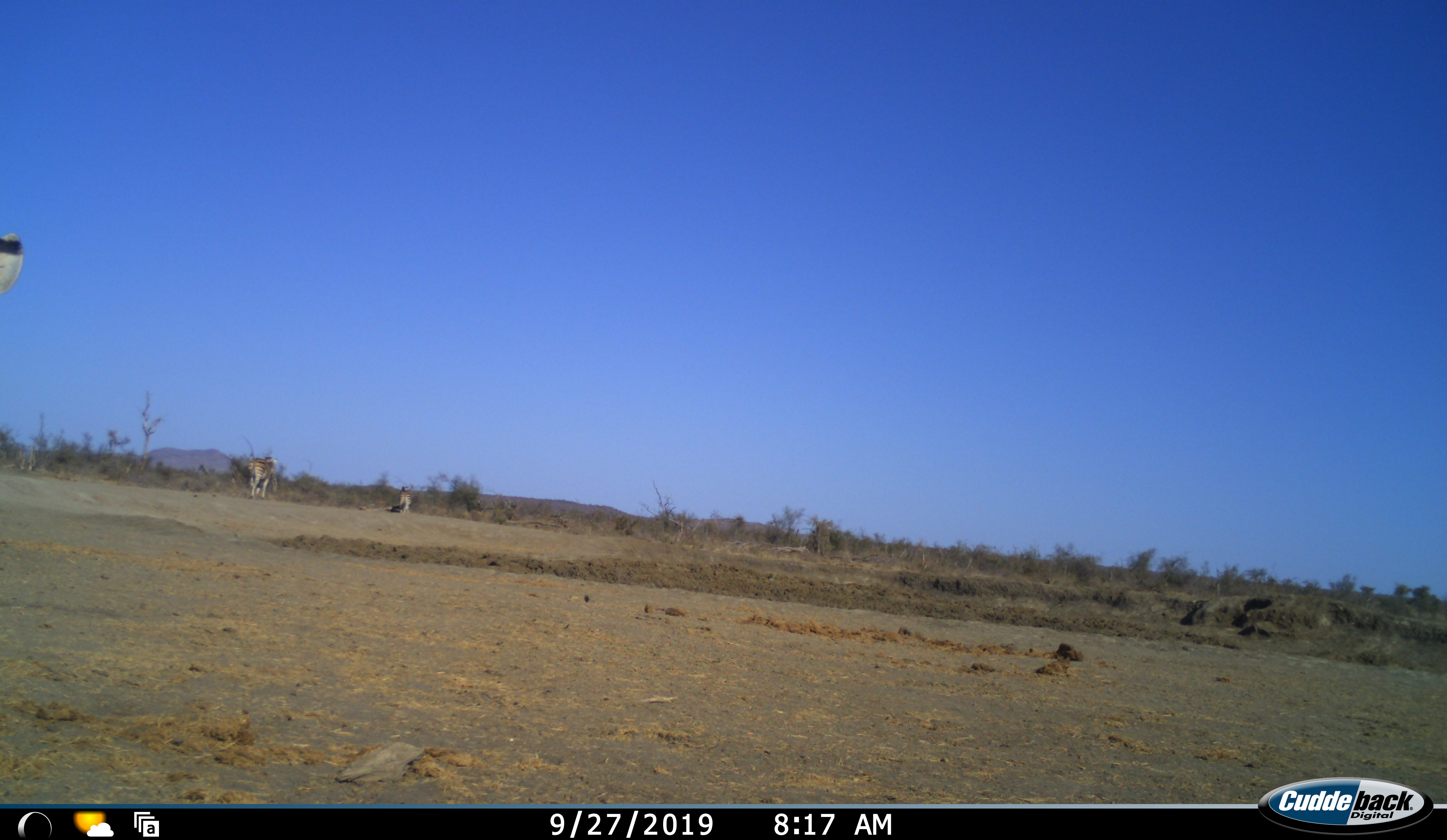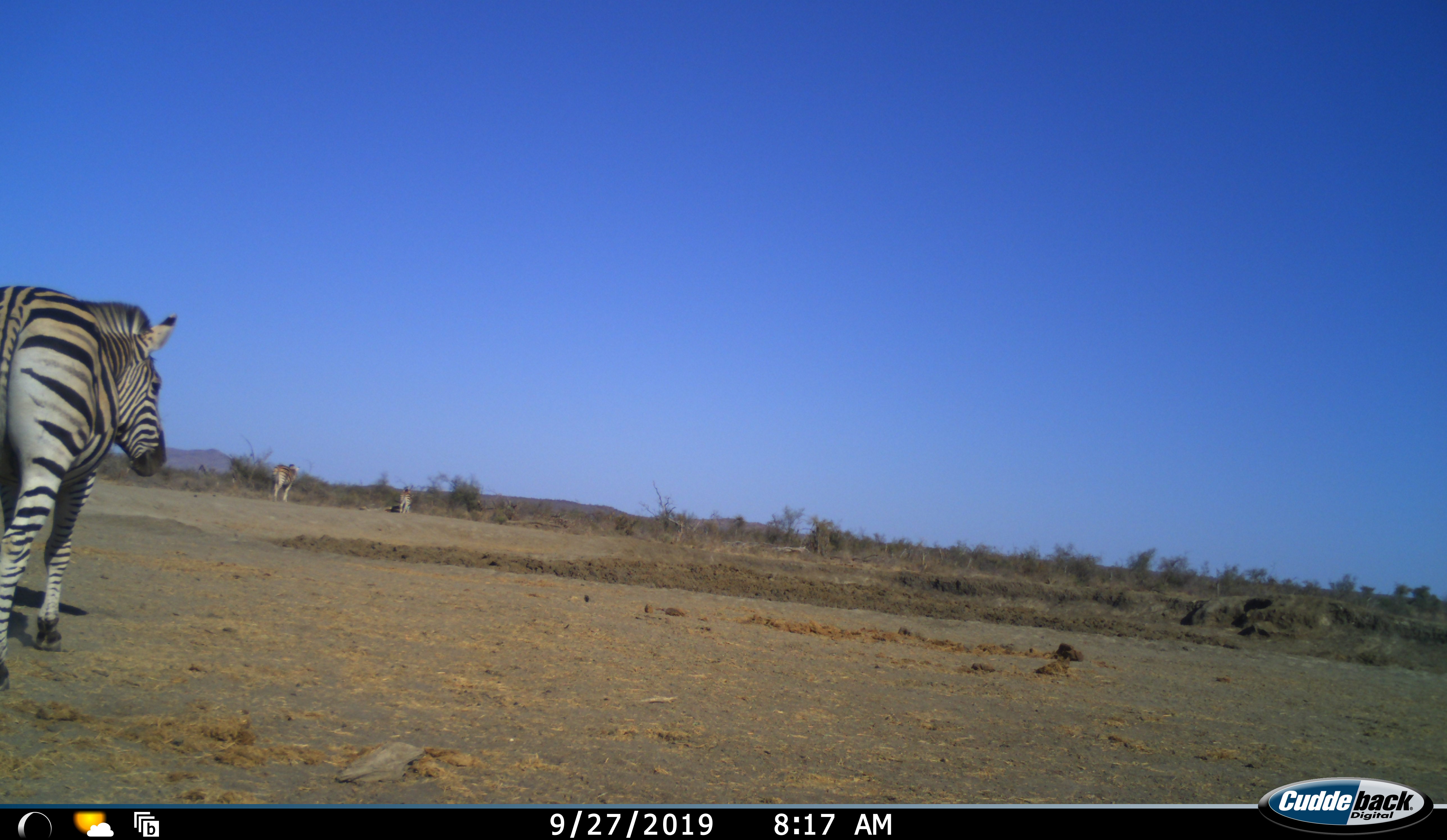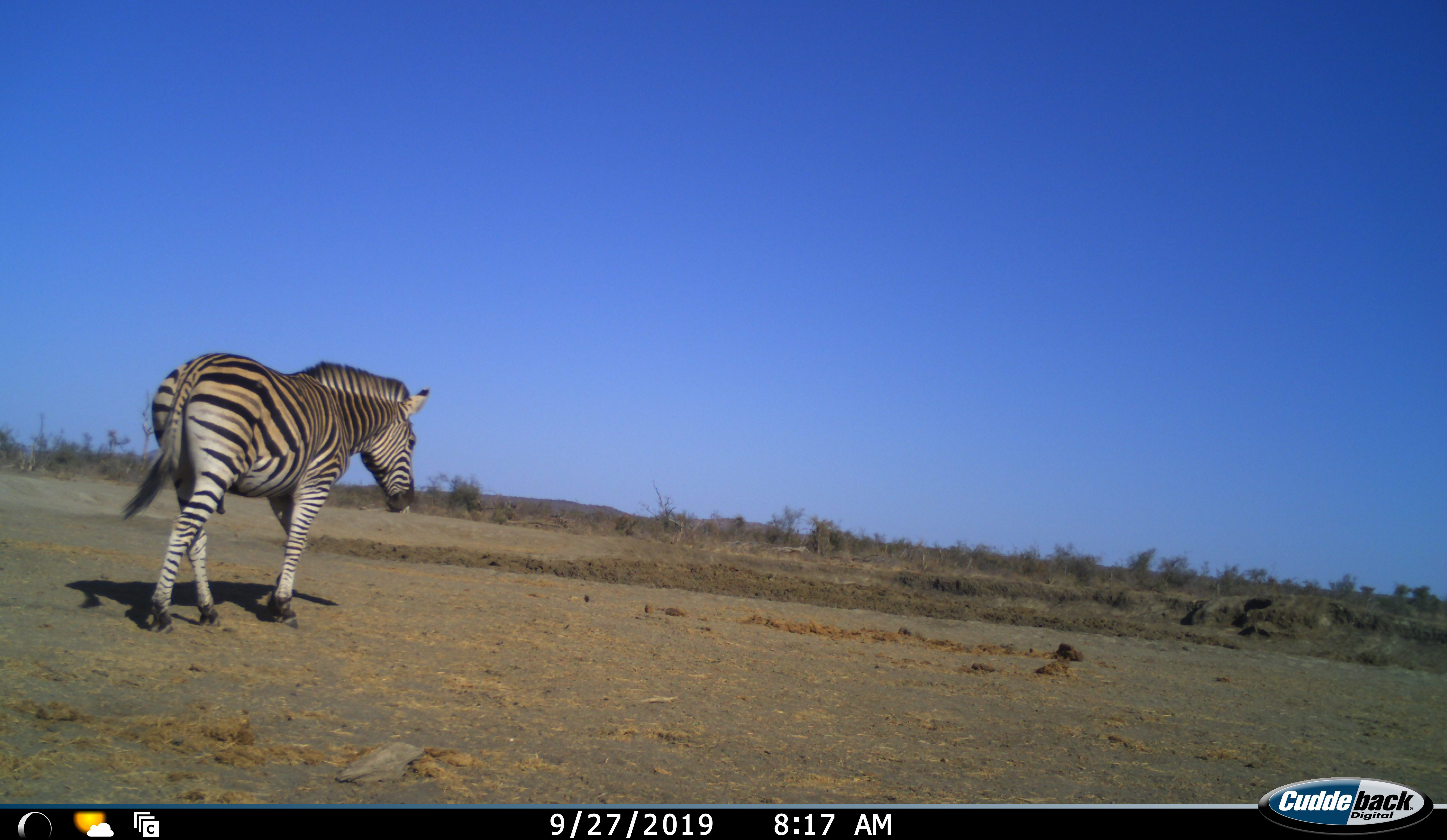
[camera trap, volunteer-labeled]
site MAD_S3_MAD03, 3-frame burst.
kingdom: Animalia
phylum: Chordata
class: Mammalia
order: Perissodactyla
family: Equidae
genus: Equus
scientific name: Equus quagga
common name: plains zebra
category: zebraplains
Zebraplains (plains zebra) (Equus quagga), count 3. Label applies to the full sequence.